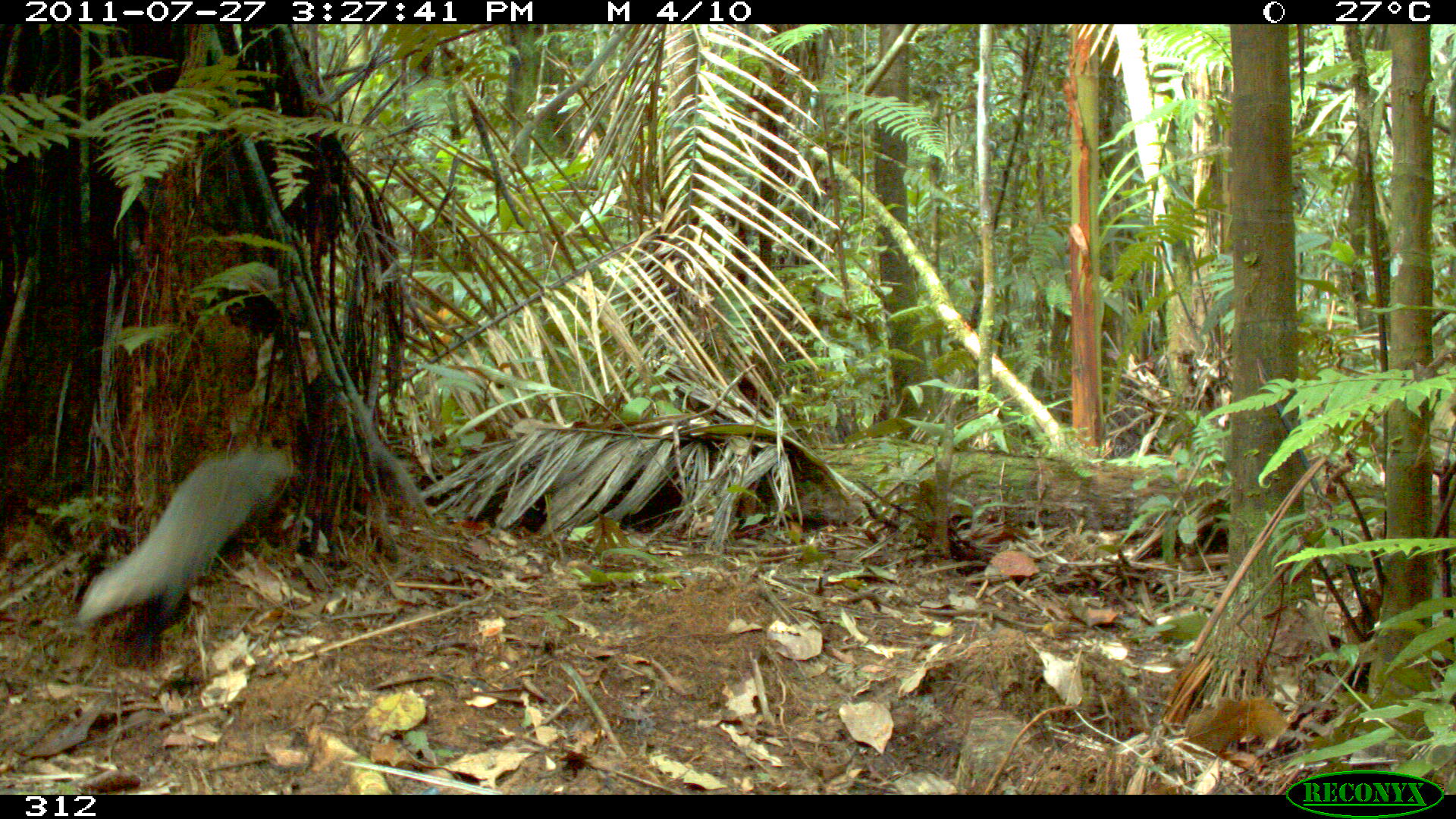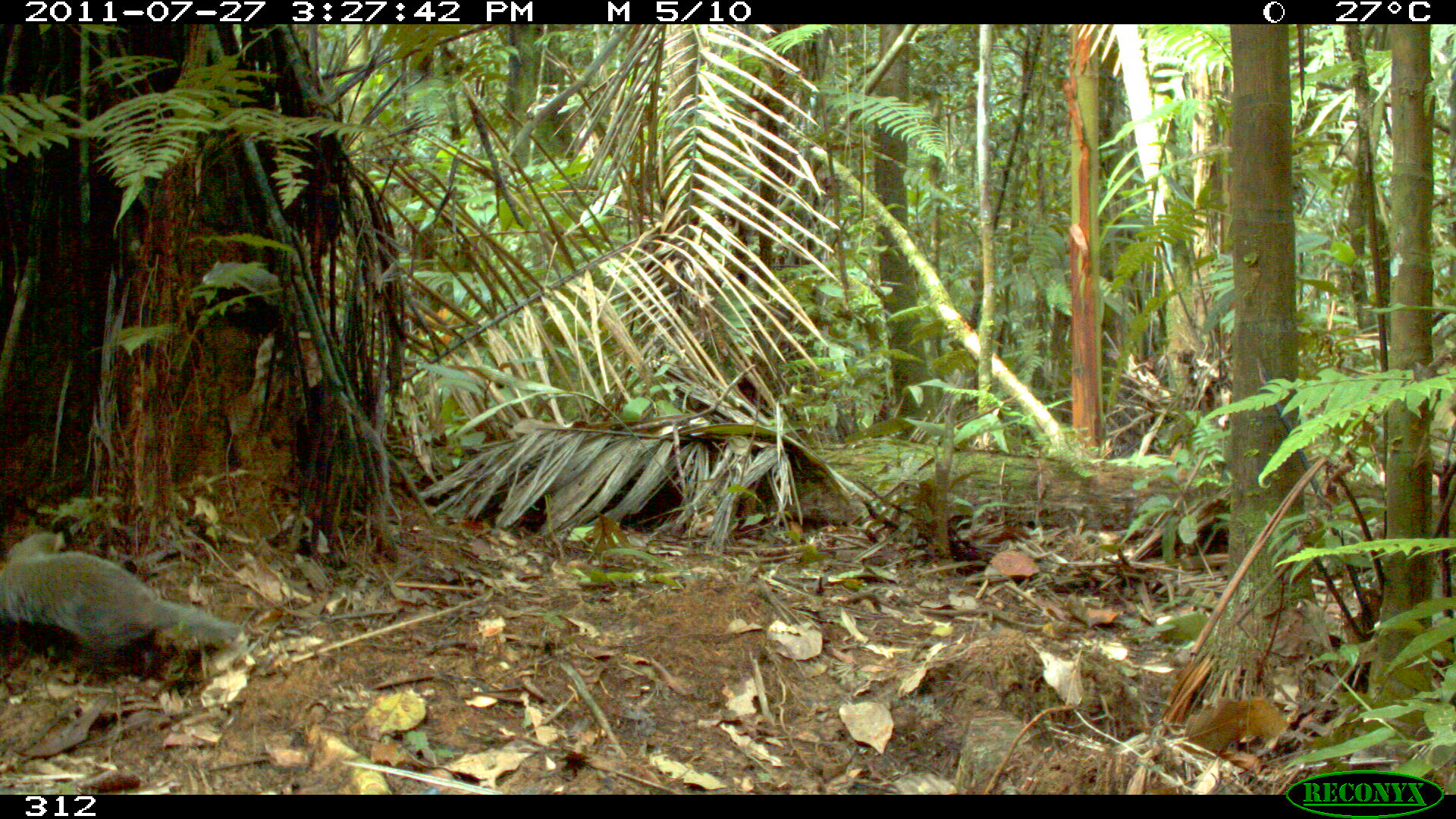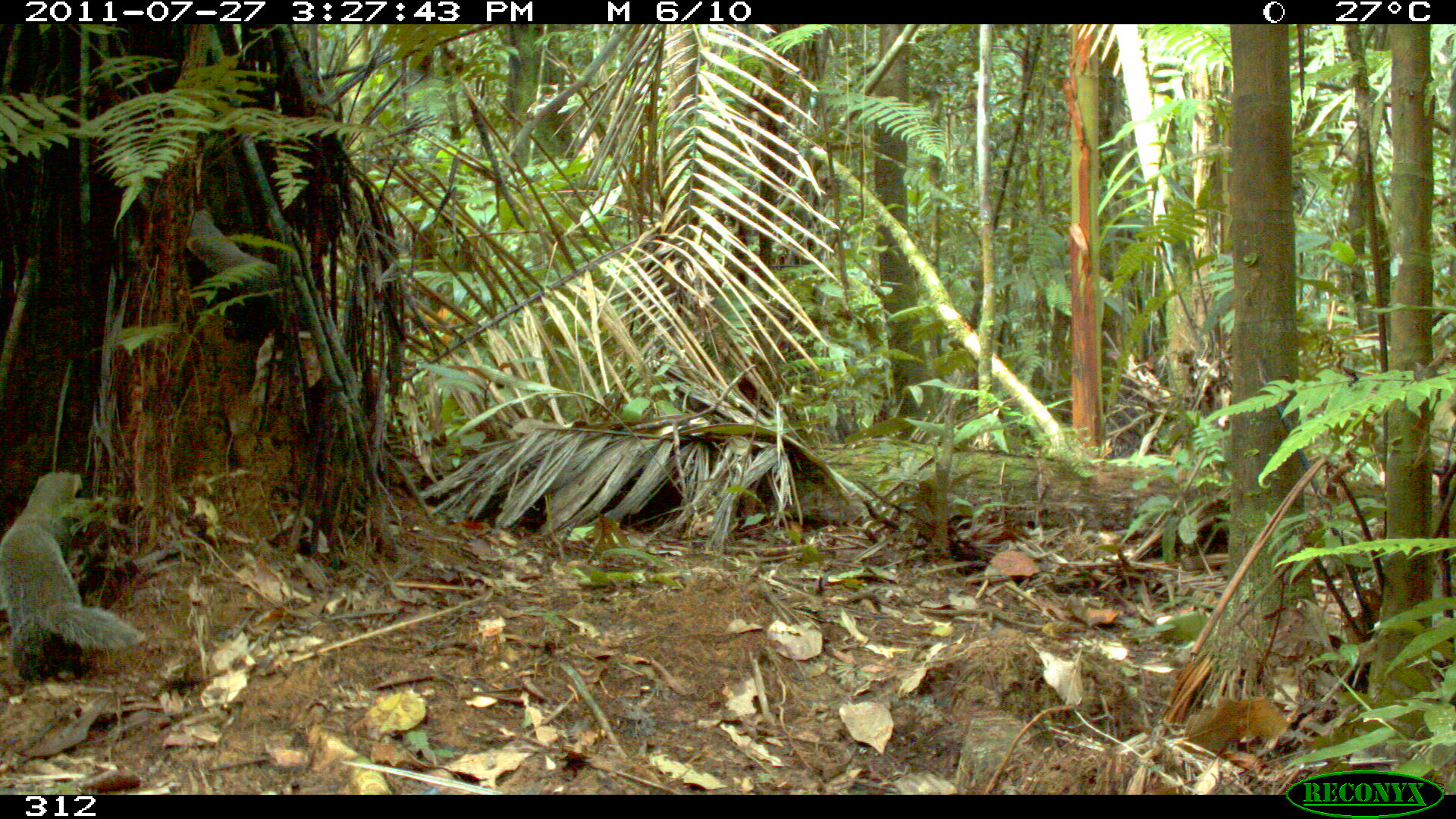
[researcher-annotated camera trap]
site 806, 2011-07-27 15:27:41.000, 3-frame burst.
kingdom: Animalia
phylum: Chordata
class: Mammalia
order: Carnivora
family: Mustelidae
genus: Galictis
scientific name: Galictis vittata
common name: greater grison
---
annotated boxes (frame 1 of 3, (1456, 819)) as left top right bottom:
galictis vittata: 73 437 296 631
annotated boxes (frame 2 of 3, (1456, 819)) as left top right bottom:
galictis vittata: 0 529 241 657